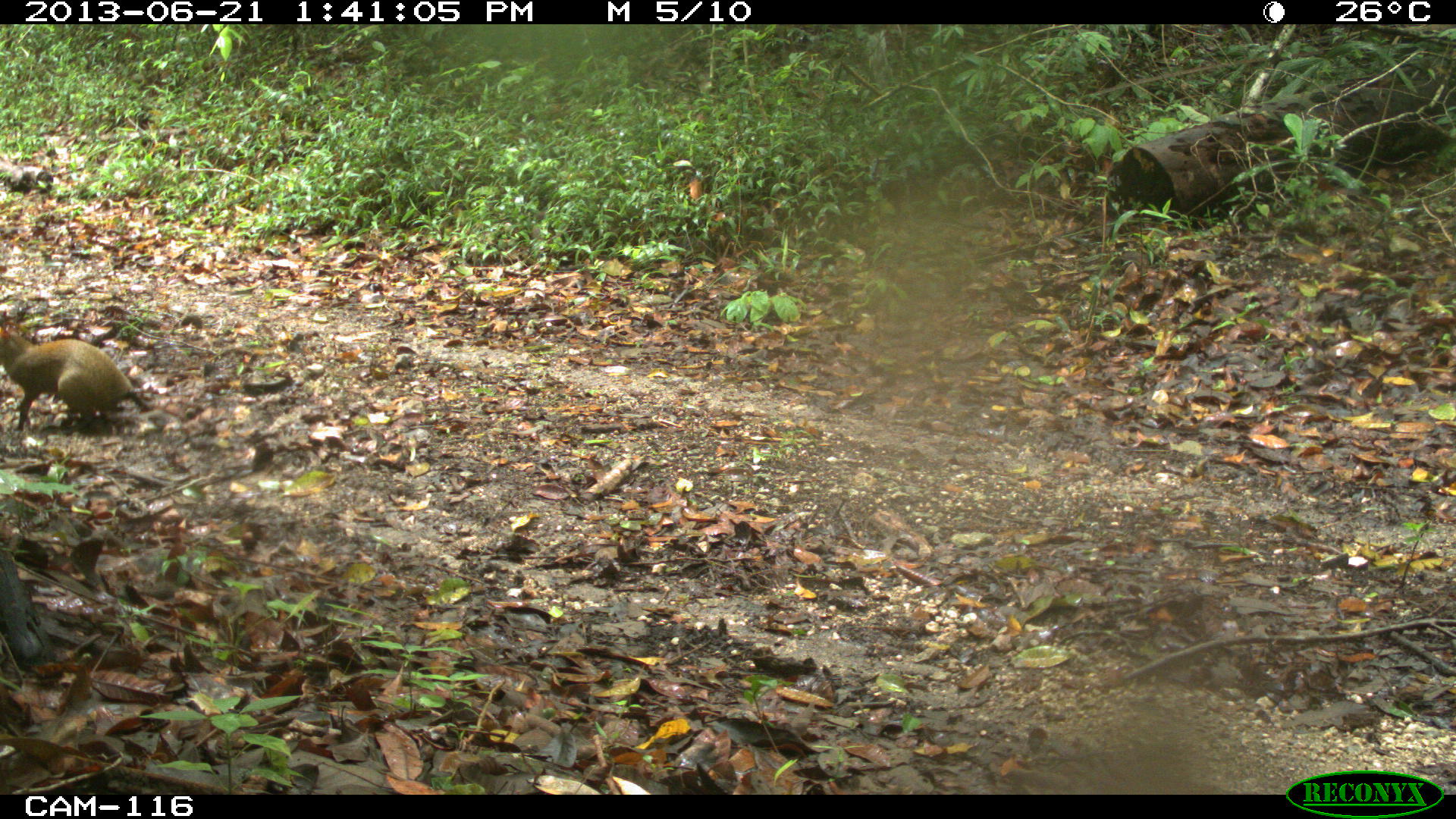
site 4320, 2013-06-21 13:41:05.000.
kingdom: Animalia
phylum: Chordata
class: Mammalia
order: Rodentia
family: Dasyproctidae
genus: Dasyprocta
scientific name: Dasyprocta punctata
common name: central american agouti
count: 1